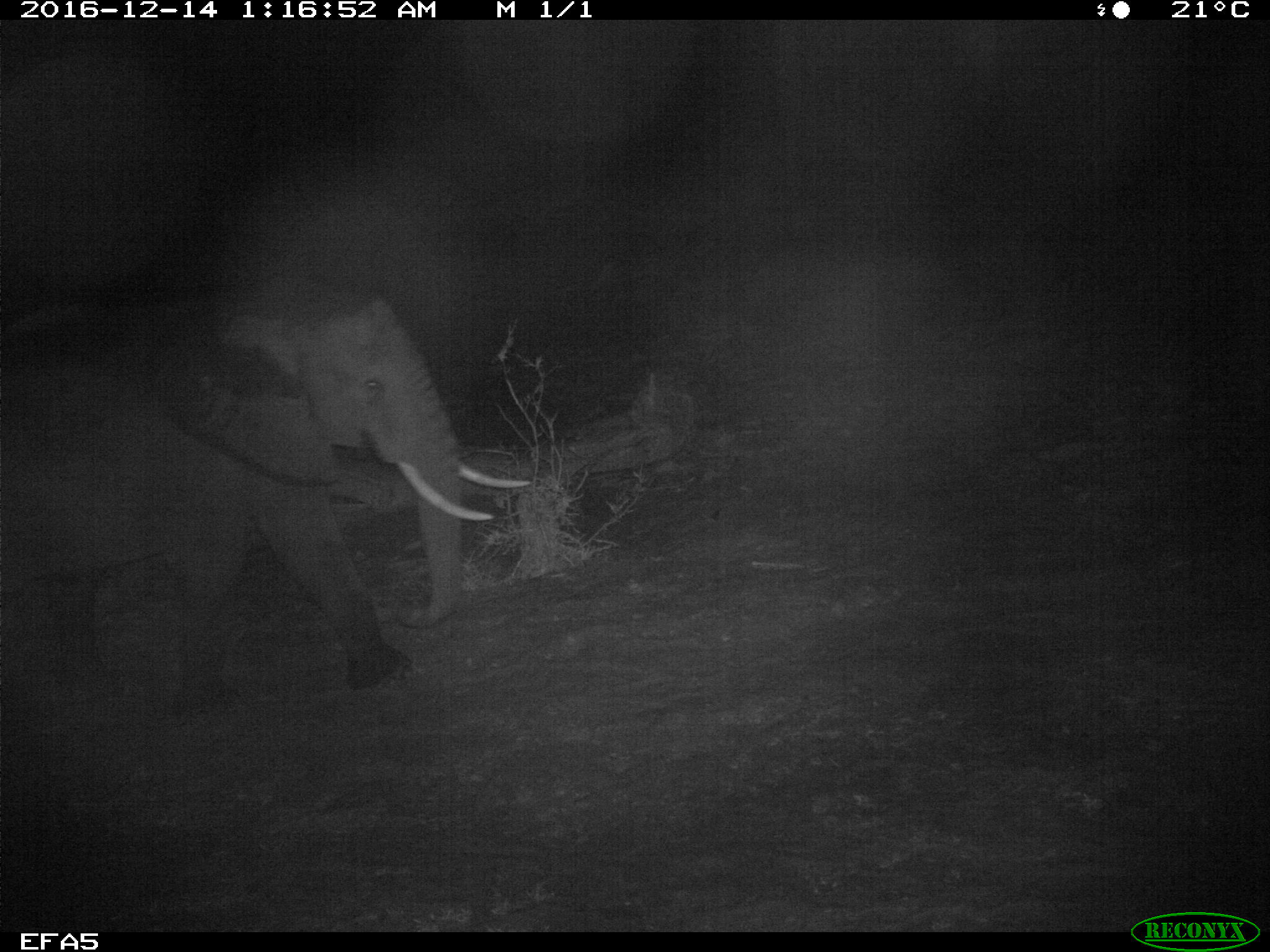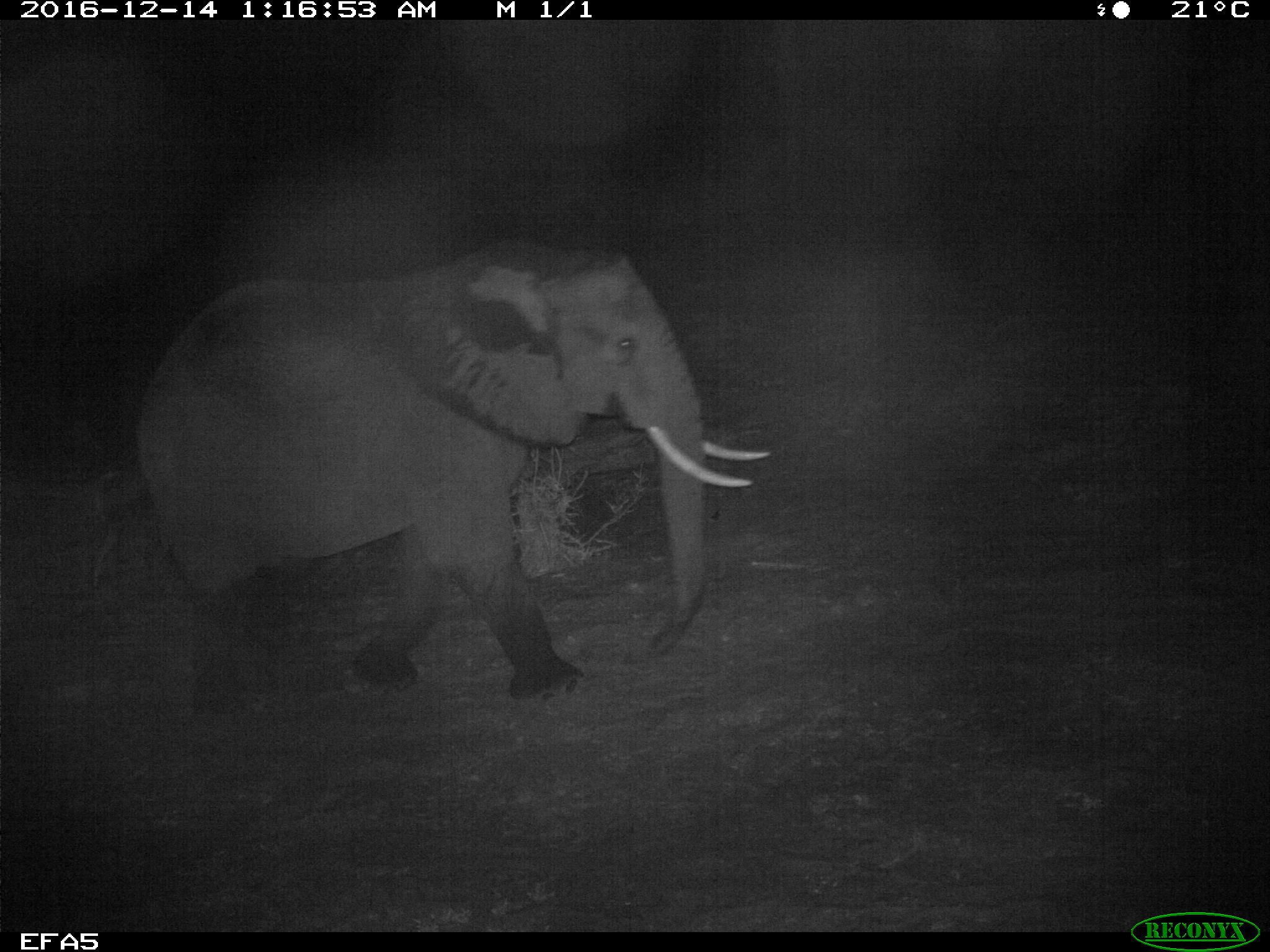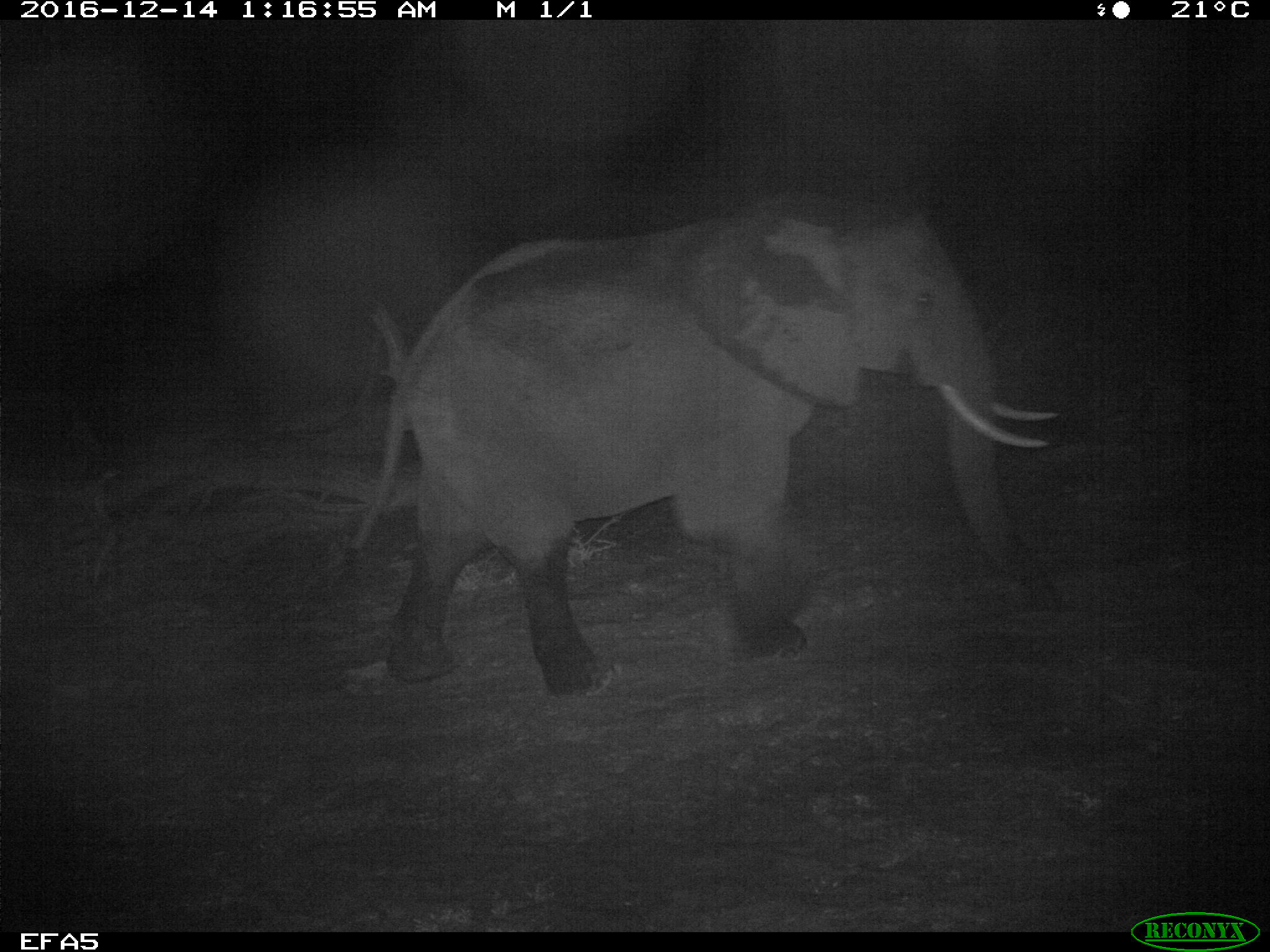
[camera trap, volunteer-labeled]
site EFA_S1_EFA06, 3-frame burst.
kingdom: Animalia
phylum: Chordata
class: Mammalia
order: Proboscidea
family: Elephantidae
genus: Loxodonta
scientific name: Loxodonta africana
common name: african bush elephant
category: elephant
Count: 1.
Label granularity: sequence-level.